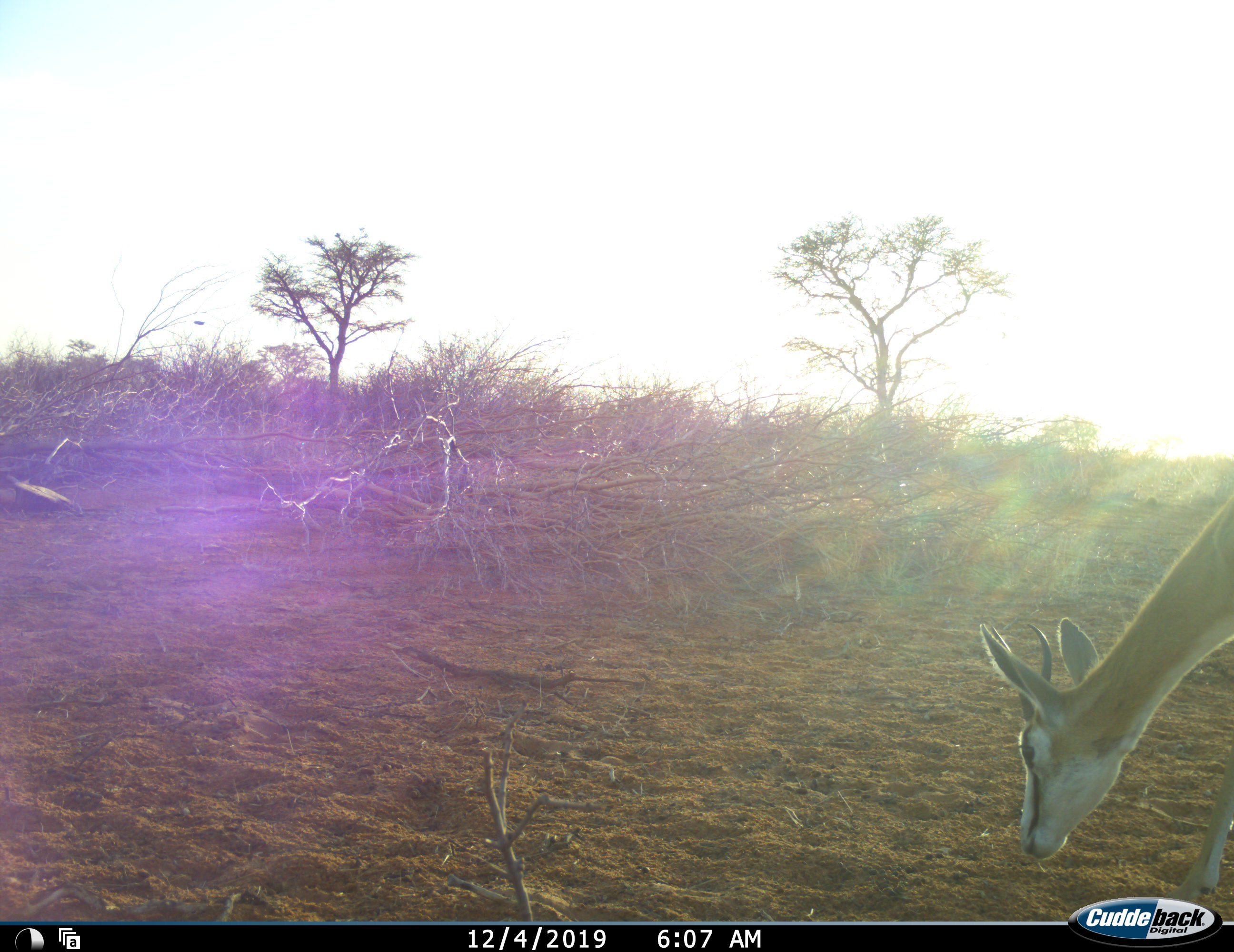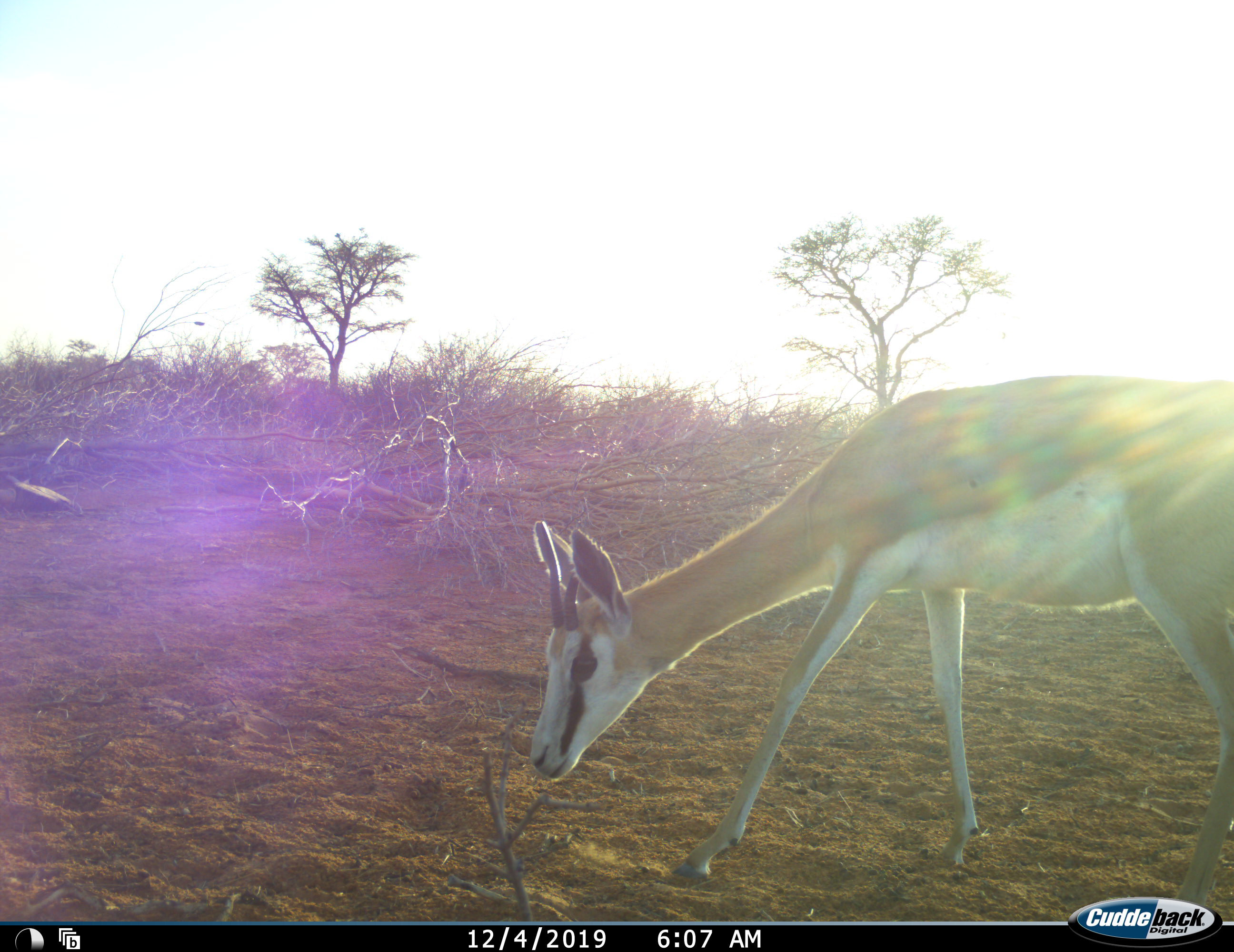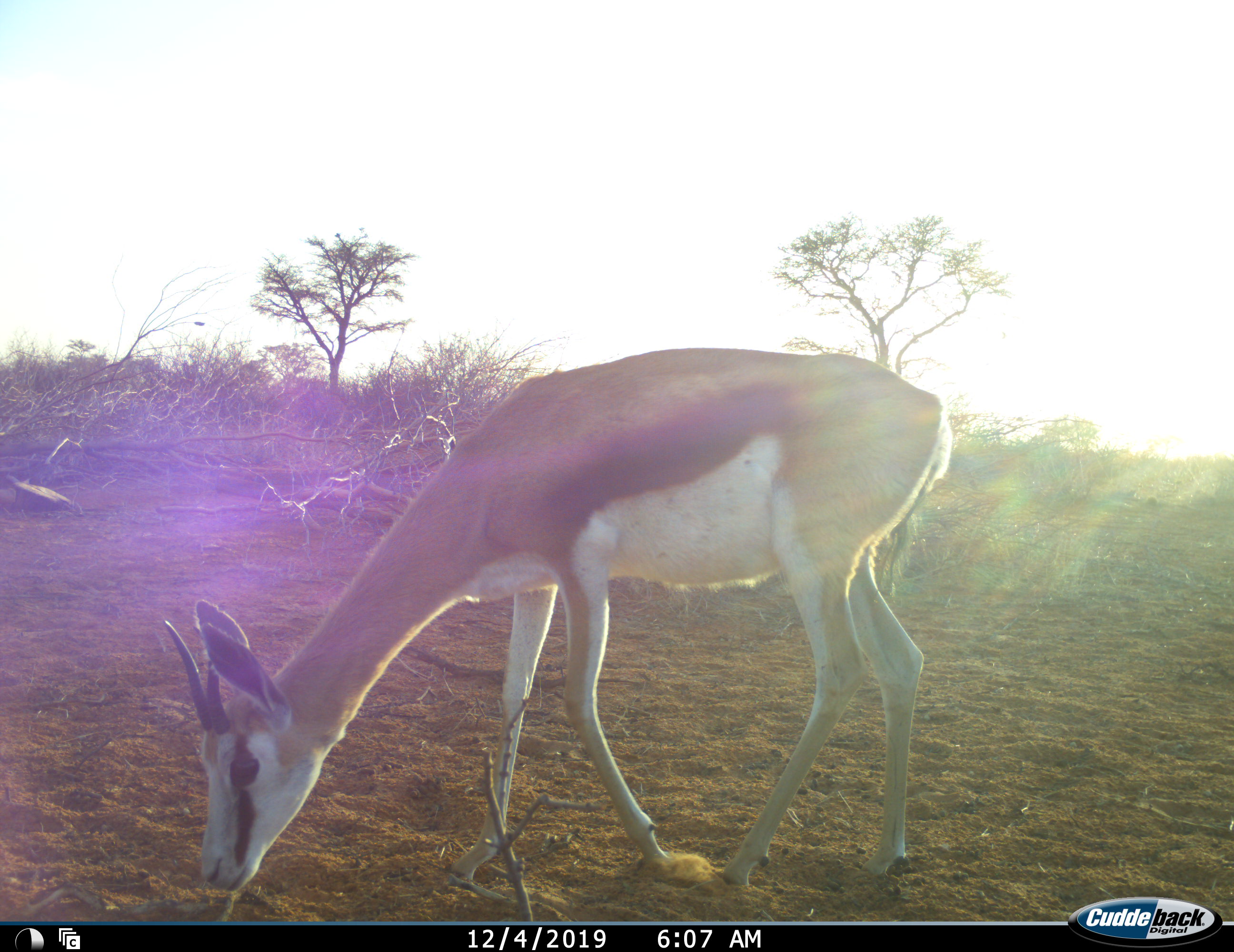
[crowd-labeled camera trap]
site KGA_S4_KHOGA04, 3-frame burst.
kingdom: Animalia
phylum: Chordata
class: Mammalia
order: Artiodactyla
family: Bovidae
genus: Antidorcas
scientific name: Antidorcas marsupialis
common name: springbok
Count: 1.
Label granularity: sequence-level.